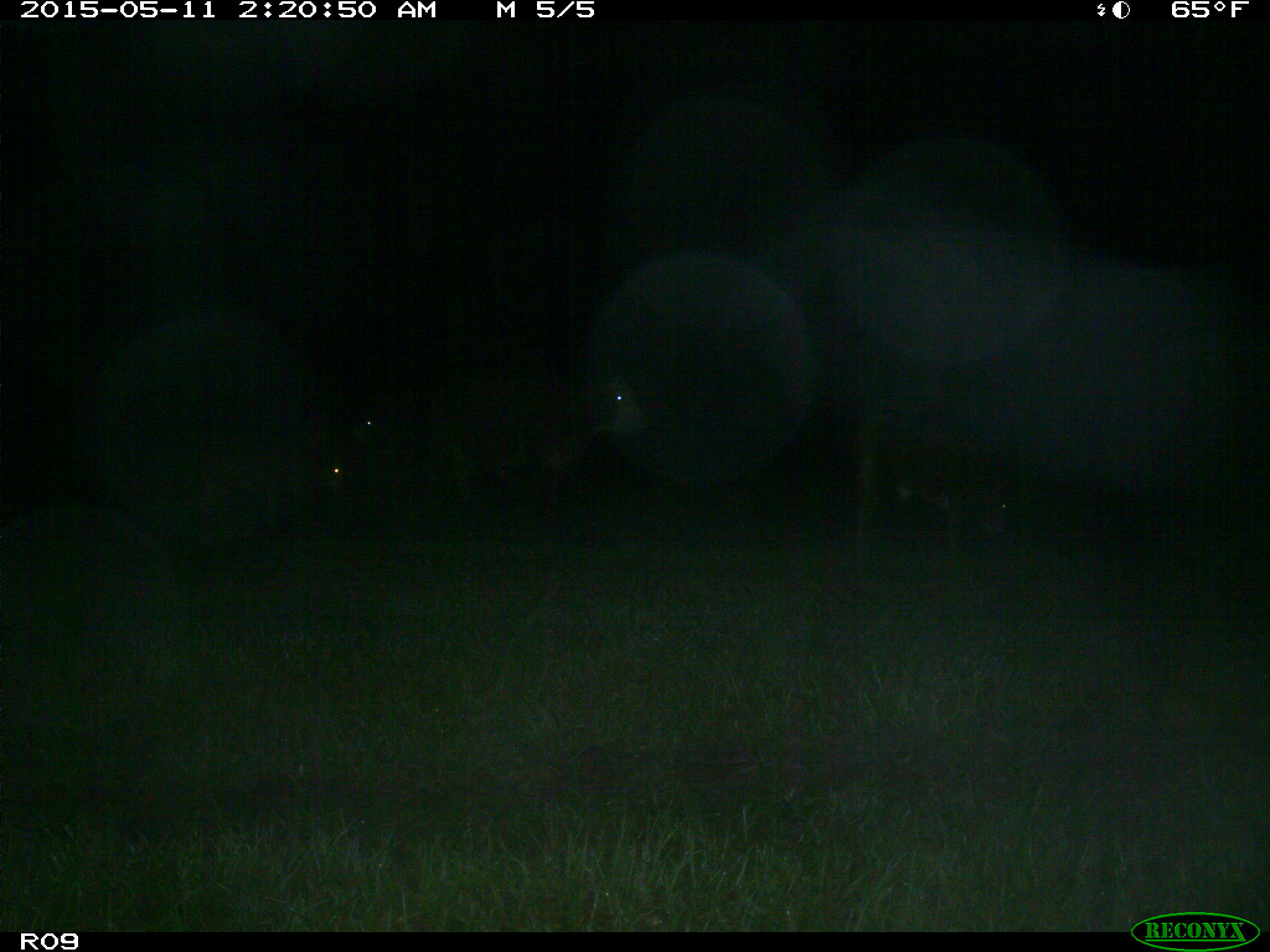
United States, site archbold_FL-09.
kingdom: Animalia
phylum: Chordata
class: Mammalia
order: Artiodactyla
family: Bovidae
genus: Bos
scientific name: Bos taurus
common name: domestic cow